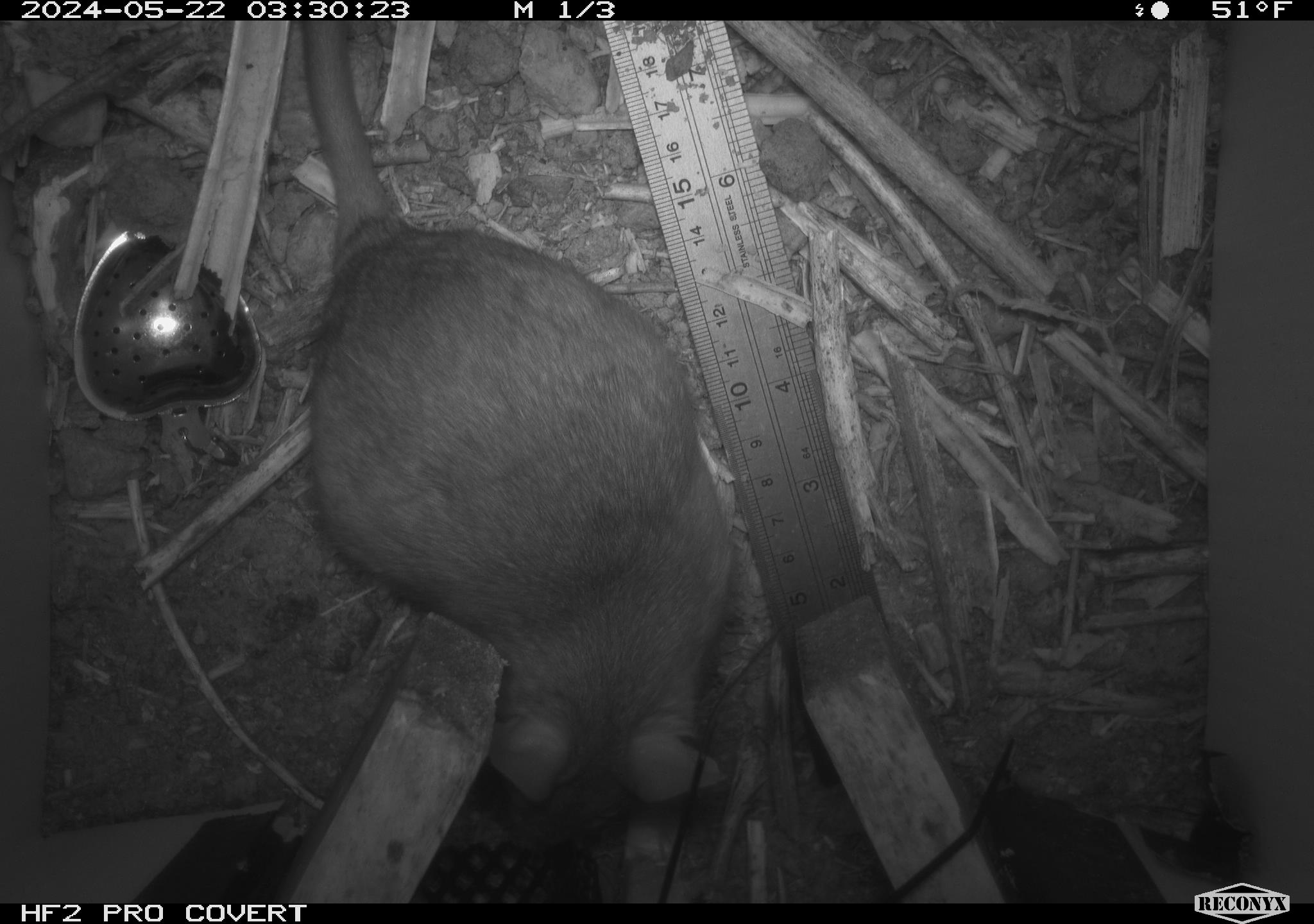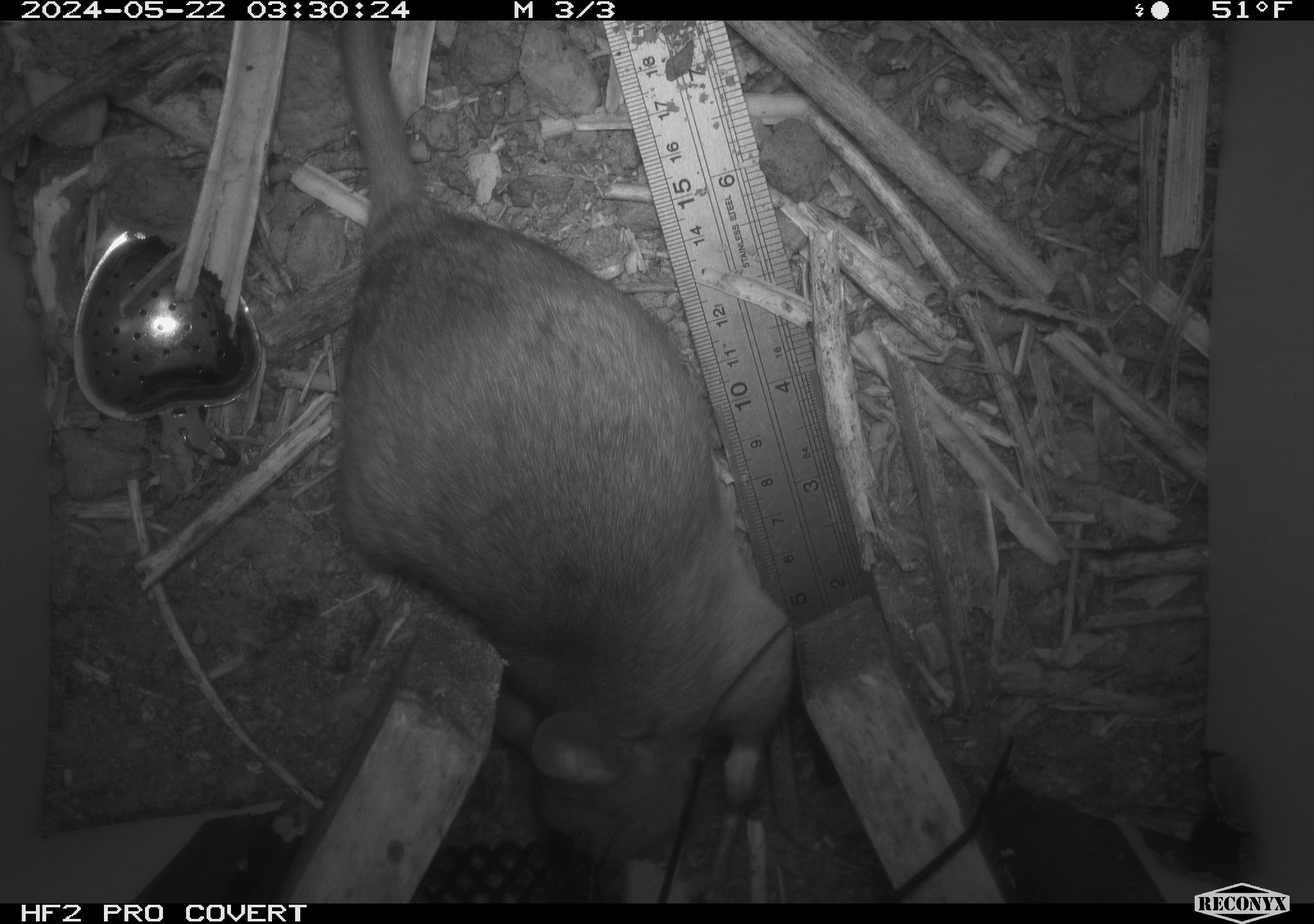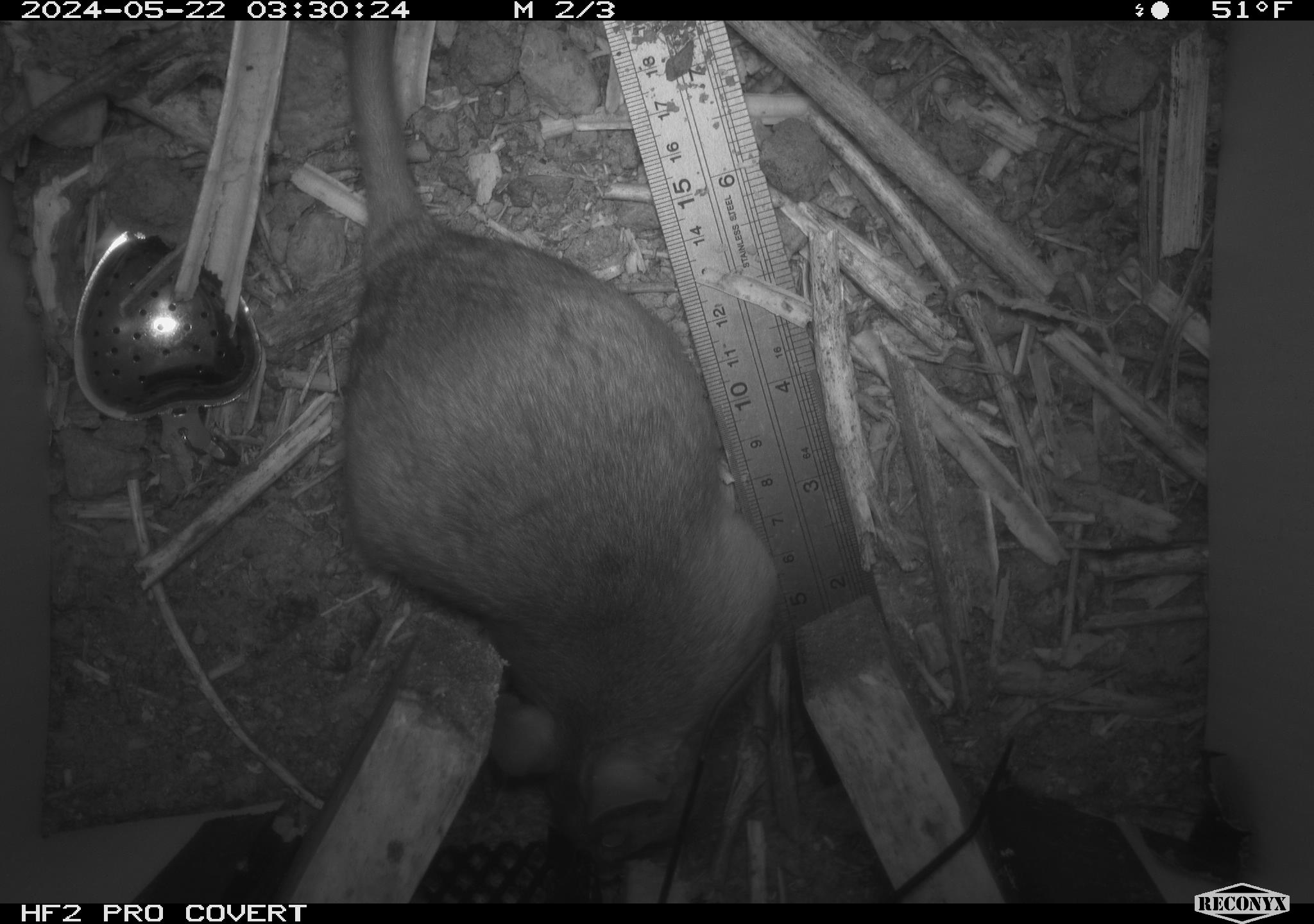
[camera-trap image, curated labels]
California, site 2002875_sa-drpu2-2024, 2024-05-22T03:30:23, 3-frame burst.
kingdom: Animalia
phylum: Chordata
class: Mammalia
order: Rodentia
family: Cricetidae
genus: Neotoma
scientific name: Neotoma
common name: pack rat or woodrat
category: neotoma species